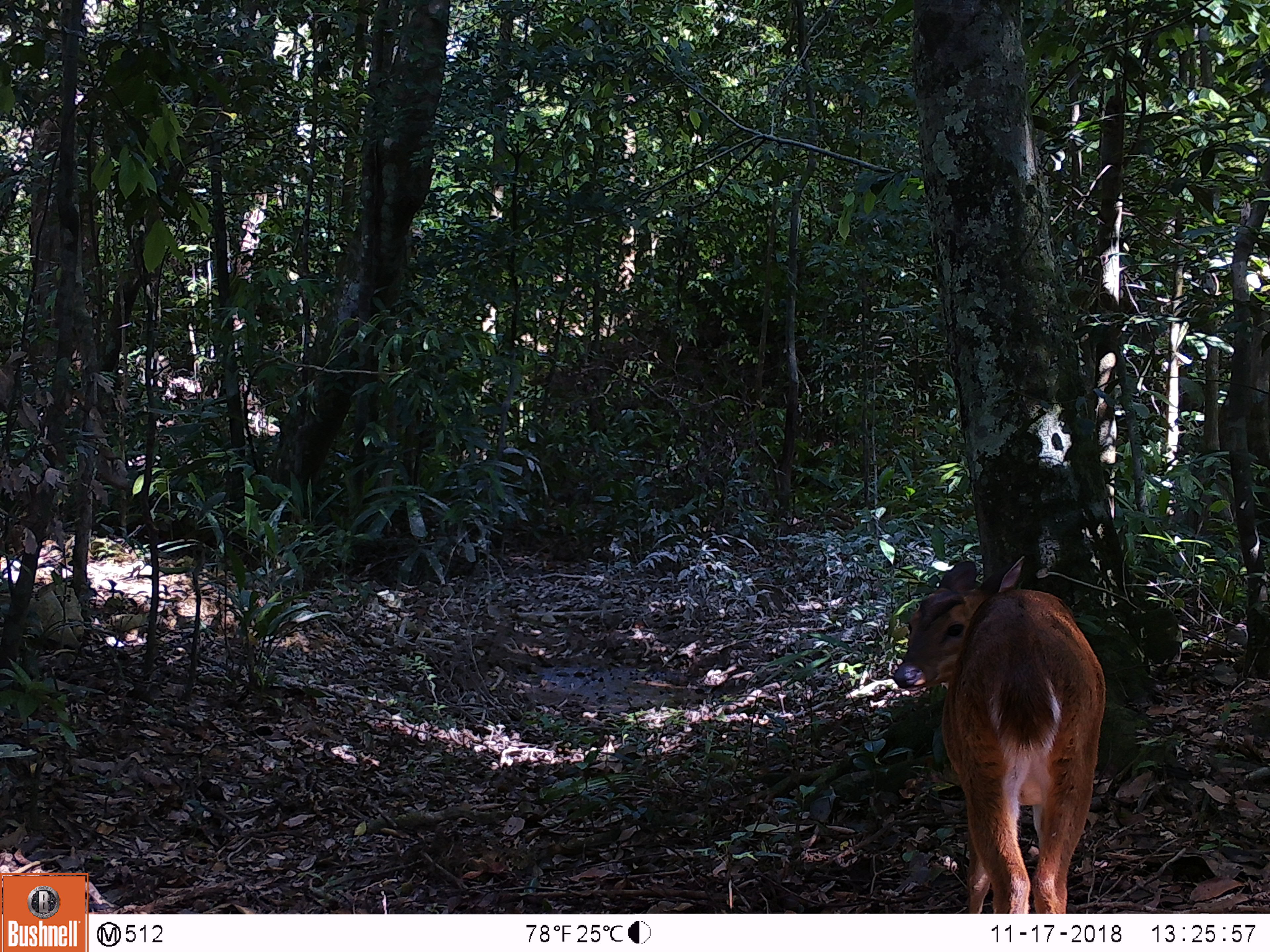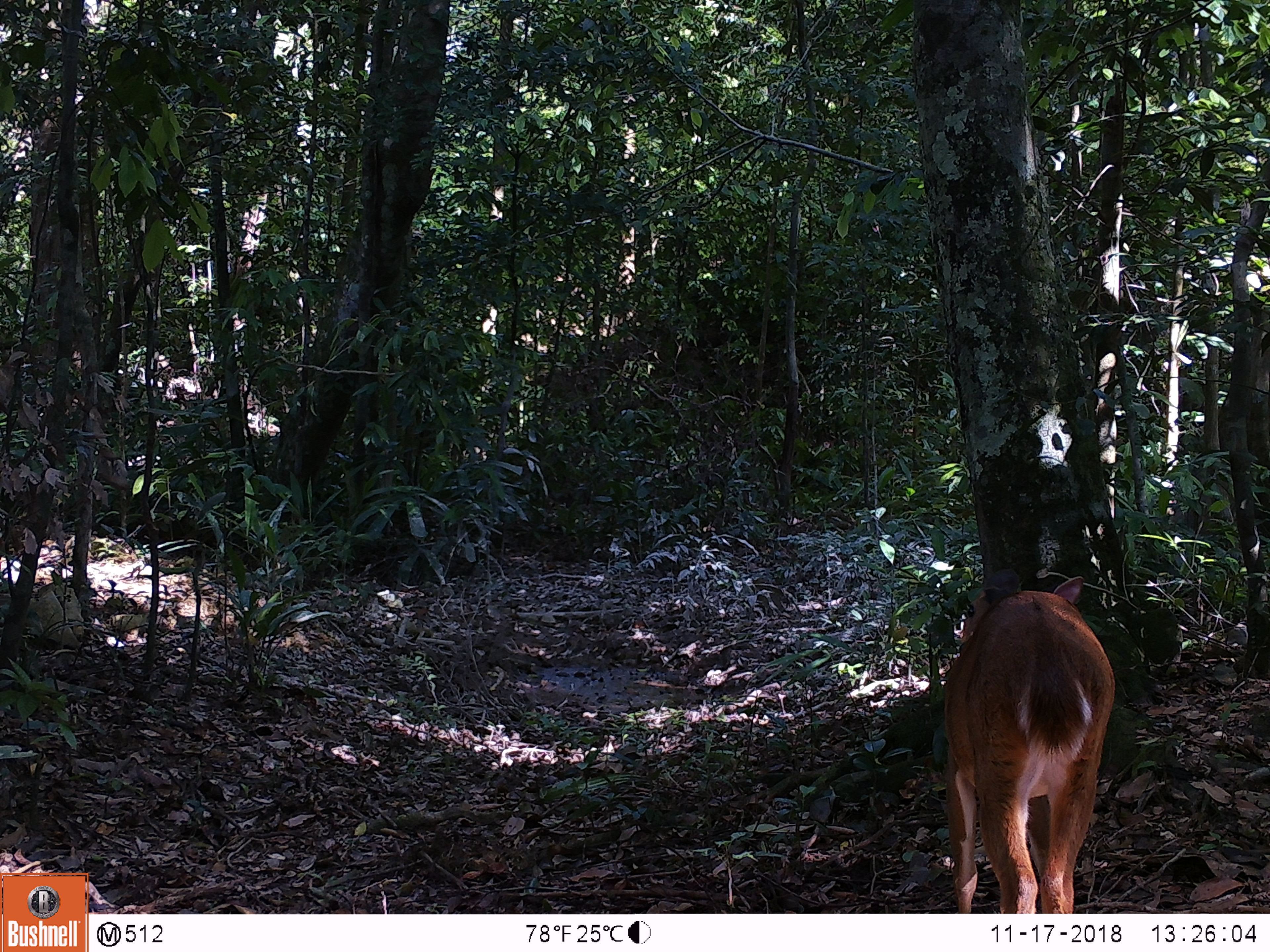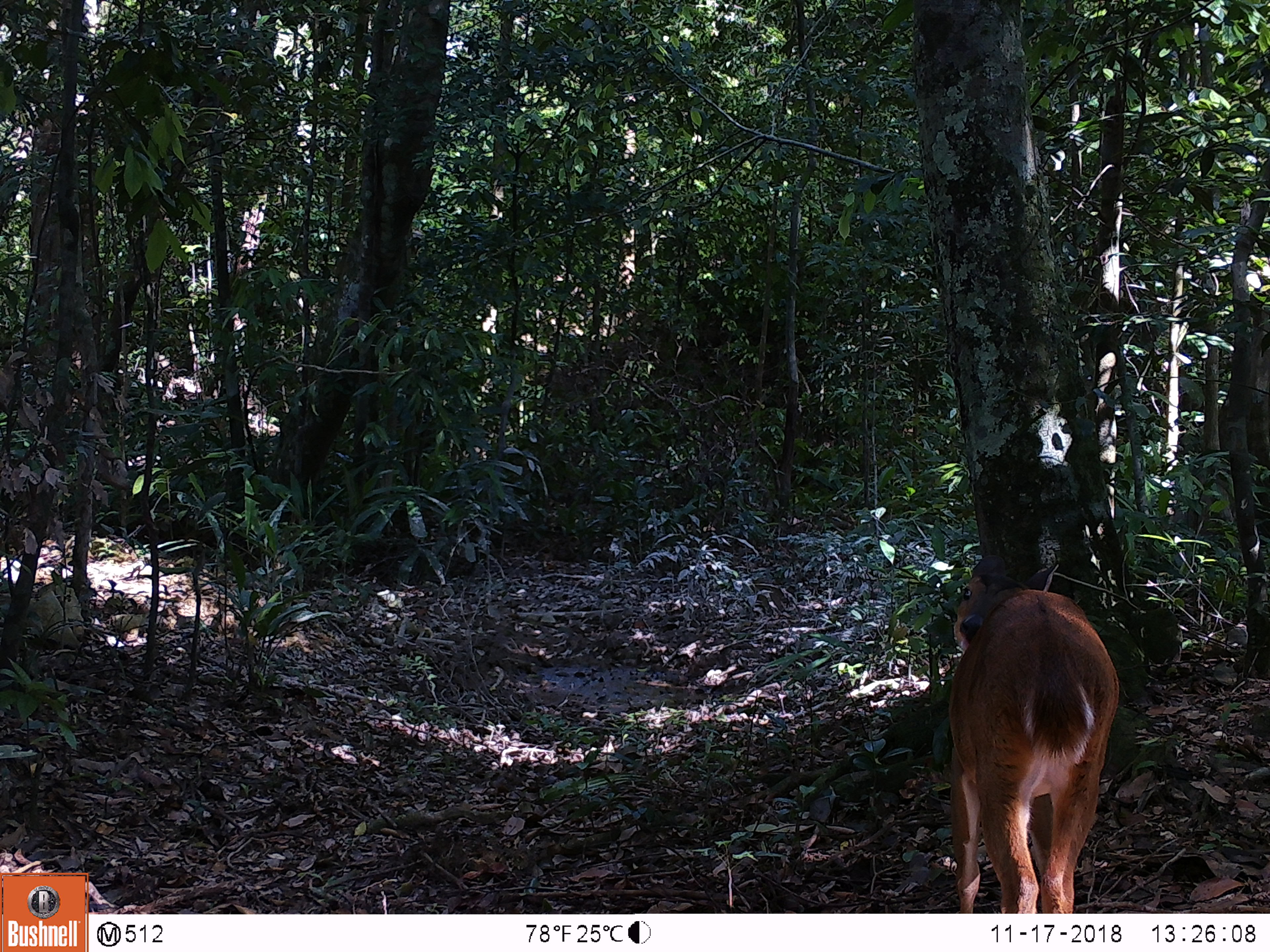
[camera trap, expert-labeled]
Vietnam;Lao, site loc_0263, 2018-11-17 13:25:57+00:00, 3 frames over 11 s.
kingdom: Animalia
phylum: Chordata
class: Mammalia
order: Artiodactyla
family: Cervidae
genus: Muntiacus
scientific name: Muntiacus vuquangensis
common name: large-antlered muntjac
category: large antlered muntjac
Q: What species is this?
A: Large antlered muntjac (large-antlered muntjac) (Muntiacus vuquangensis).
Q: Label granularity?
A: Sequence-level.